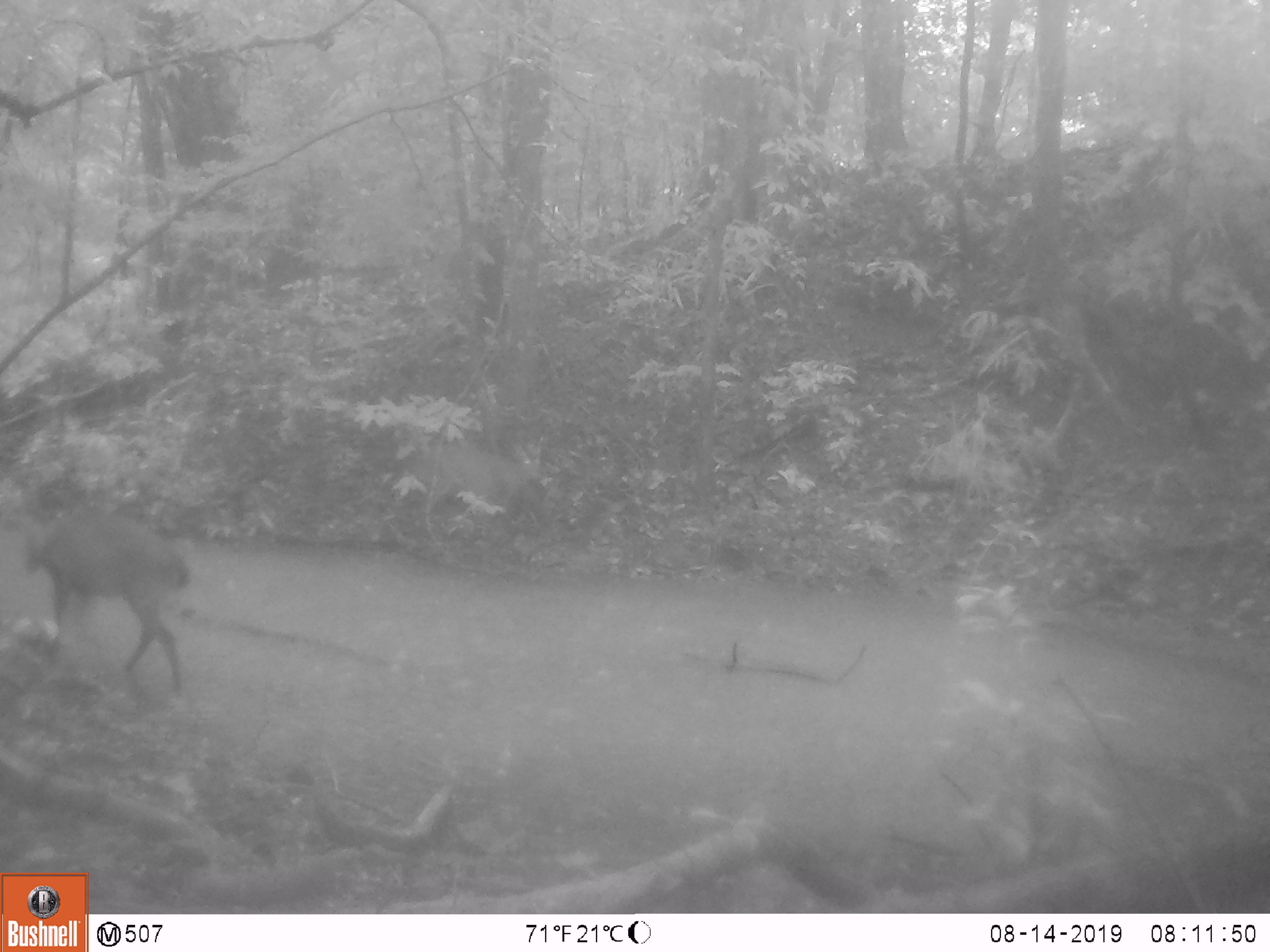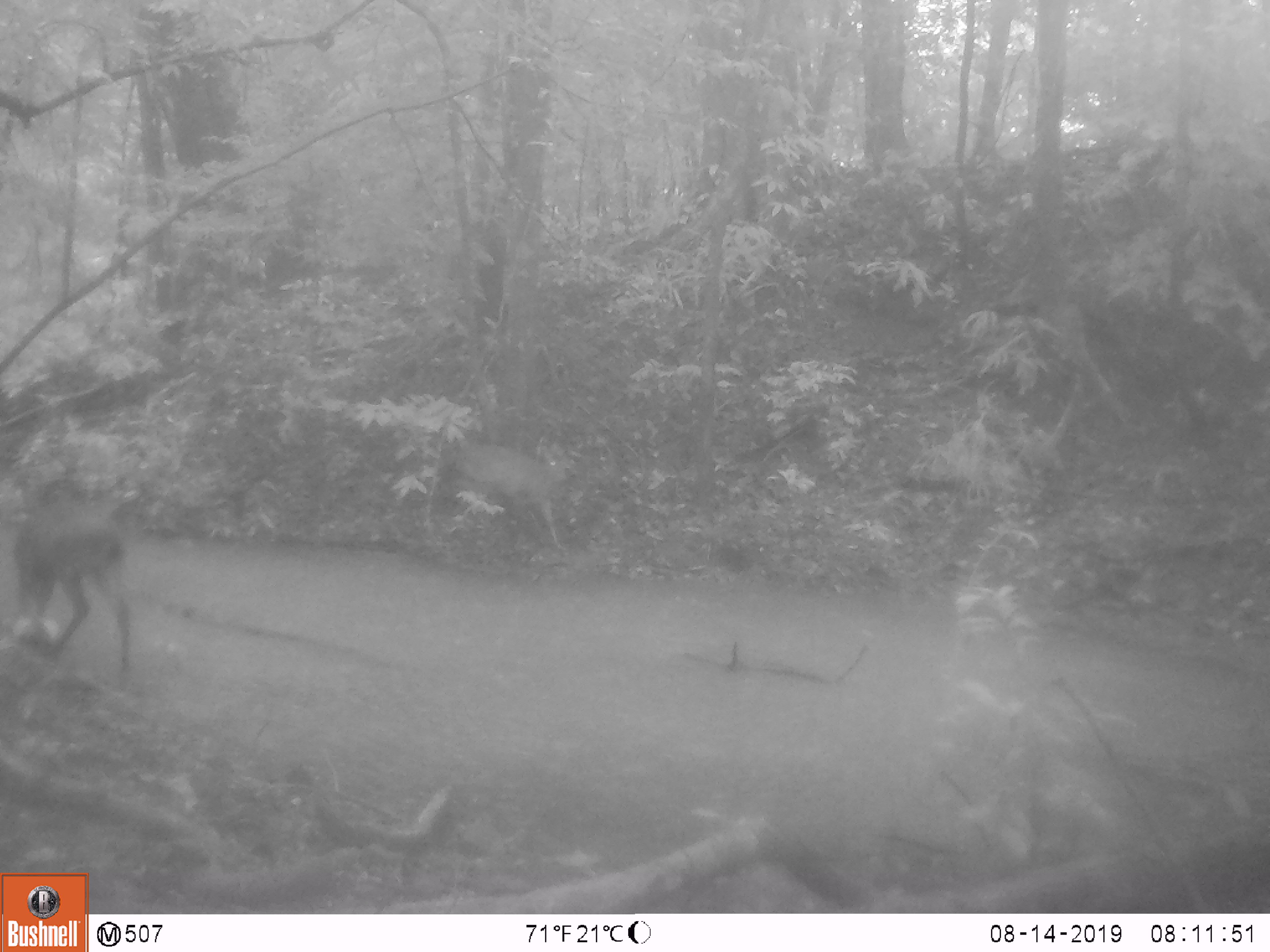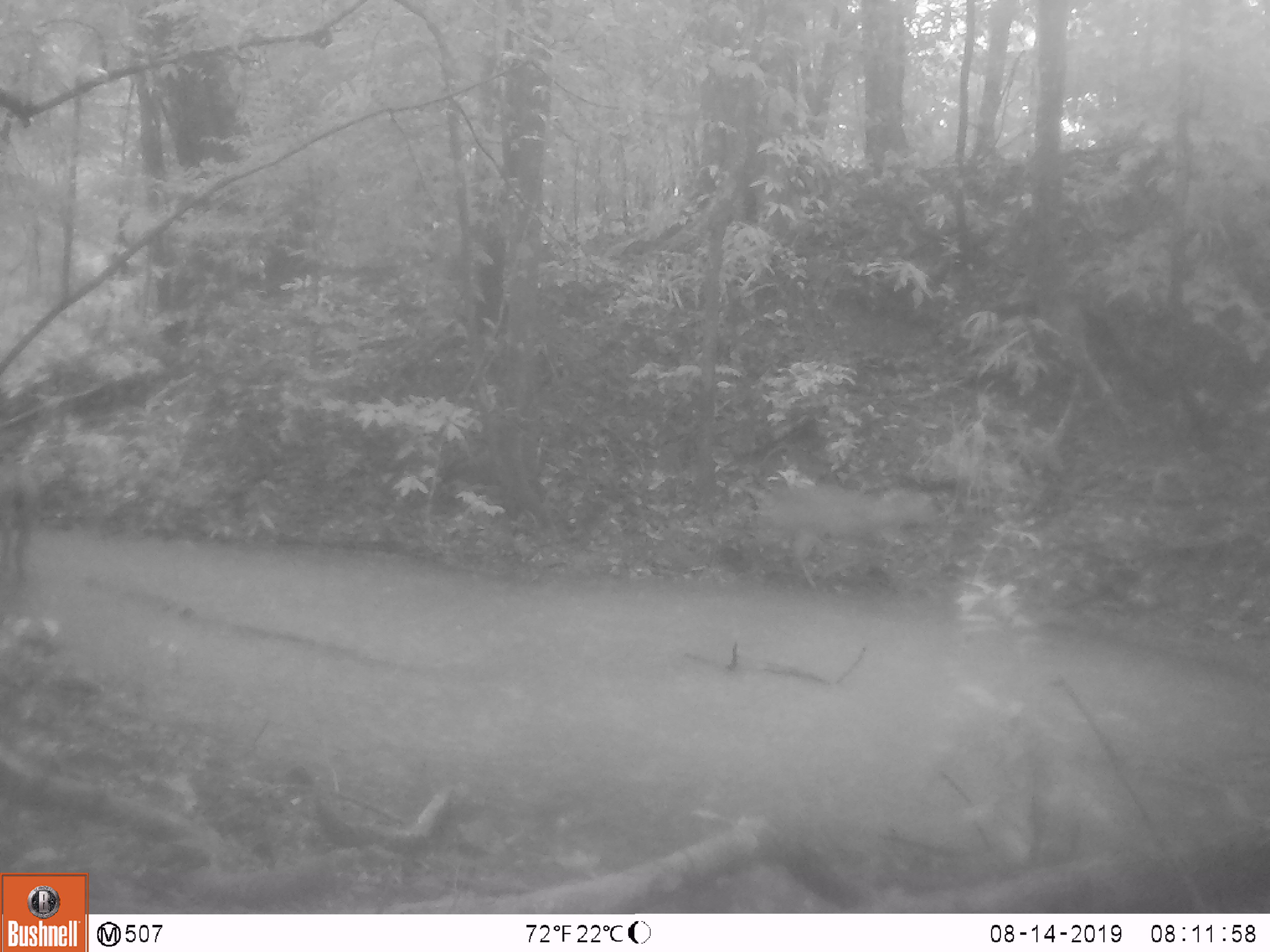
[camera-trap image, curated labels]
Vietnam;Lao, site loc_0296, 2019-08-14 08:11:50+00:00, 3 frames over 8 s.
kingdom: Animalia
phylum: Chordata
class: Mammalia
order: Artiodactyla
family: Cervidae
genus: Muntiacus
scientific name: Muntiacus vuquangensis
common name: large-antlered muntjac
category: large antlered muntjac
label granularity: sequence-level